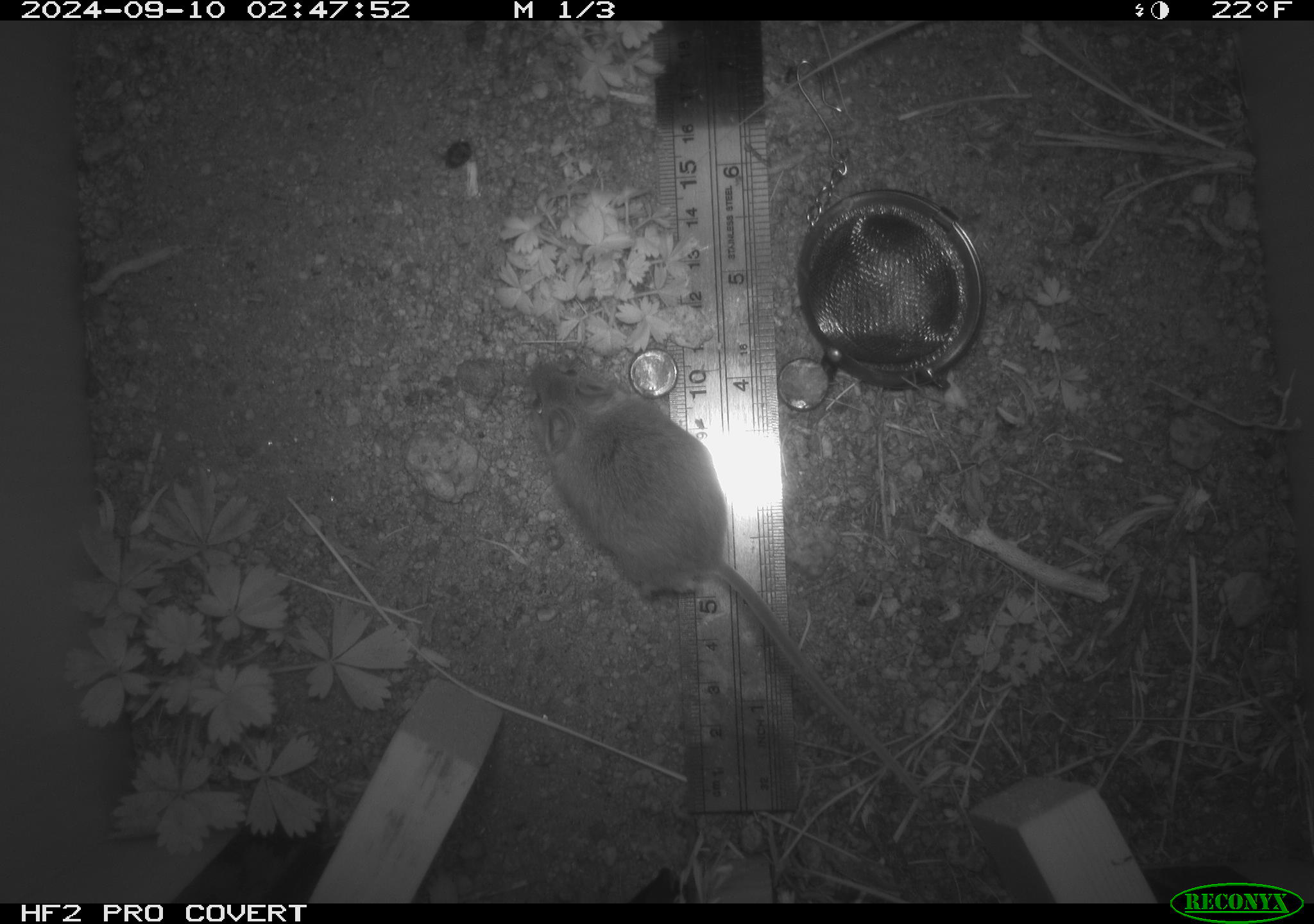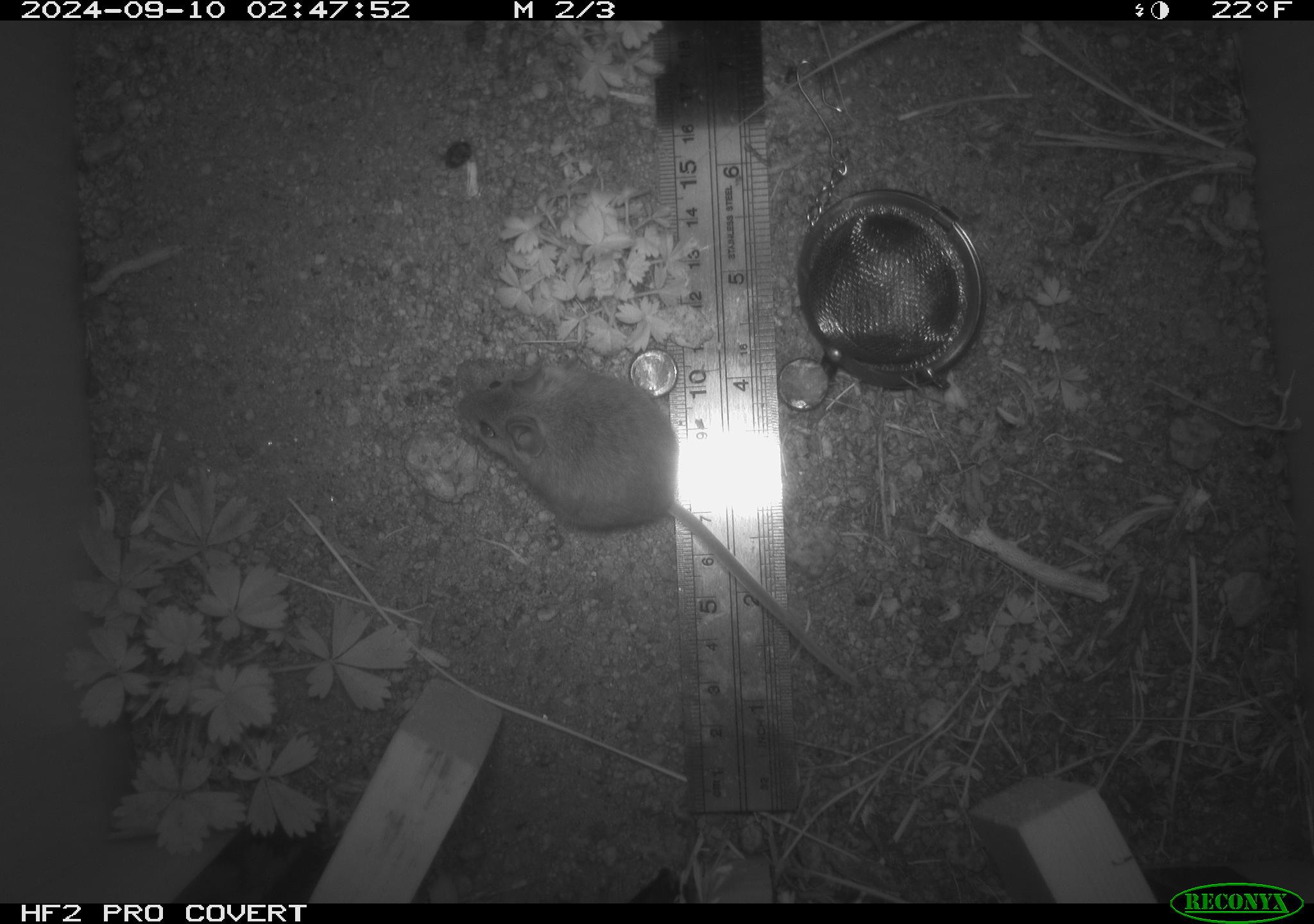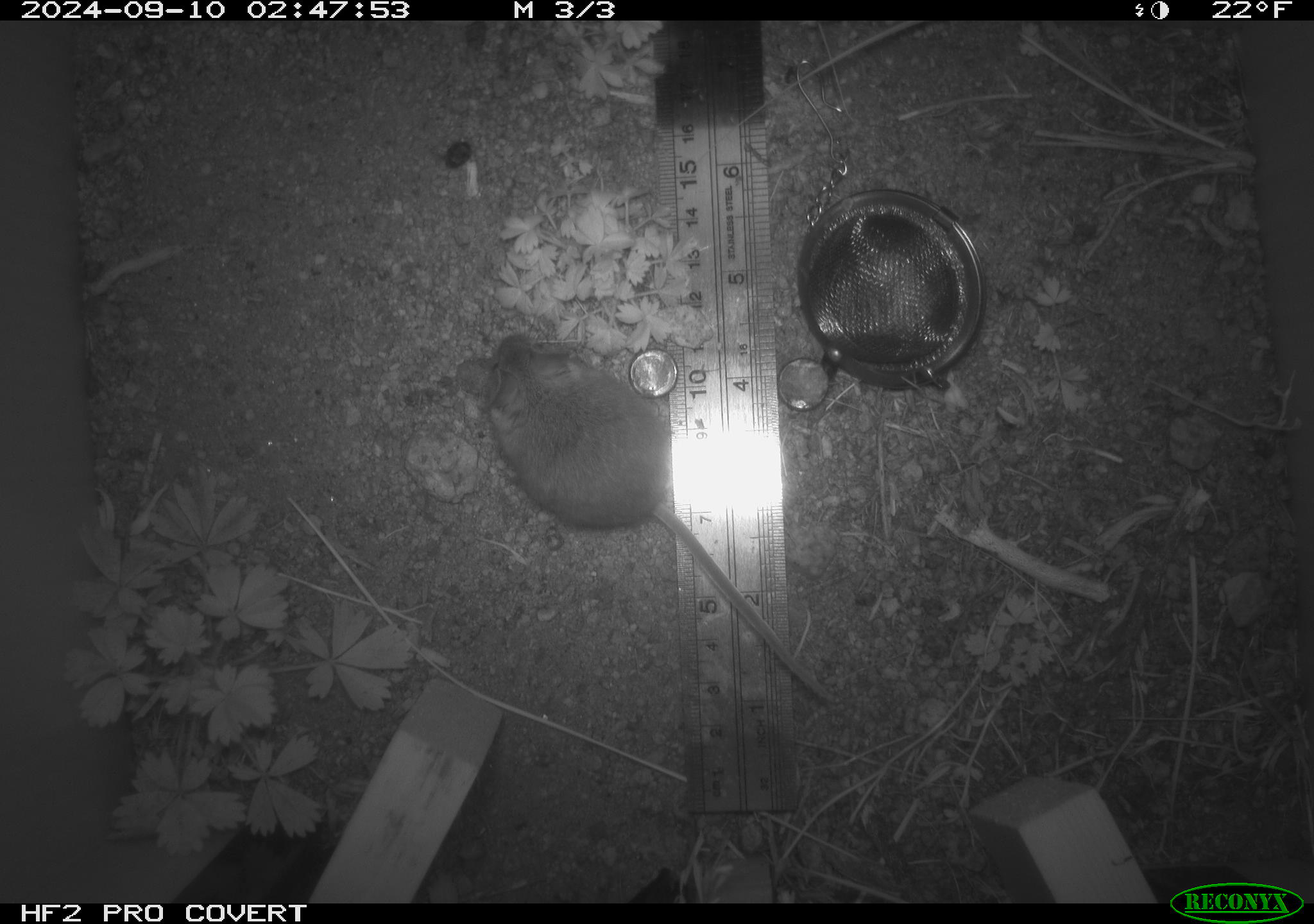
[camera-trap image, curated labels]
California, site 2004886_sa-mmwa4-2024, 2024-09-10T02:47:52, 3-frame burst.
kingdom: Animalia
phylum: Chordata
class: Mammalia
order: Rodentia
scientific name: Rodentia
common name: mouse species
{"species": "mouse species (Rodentia)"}